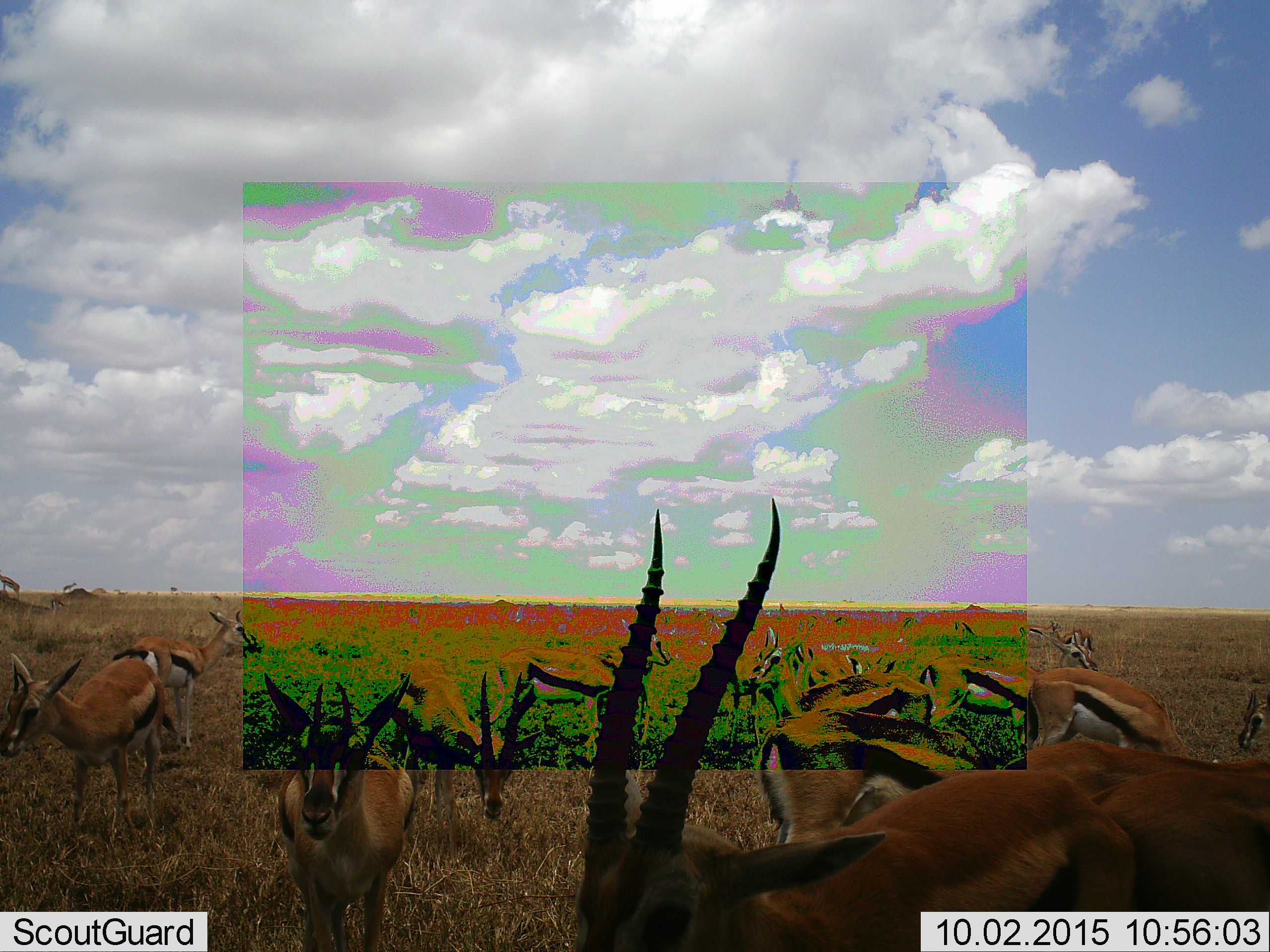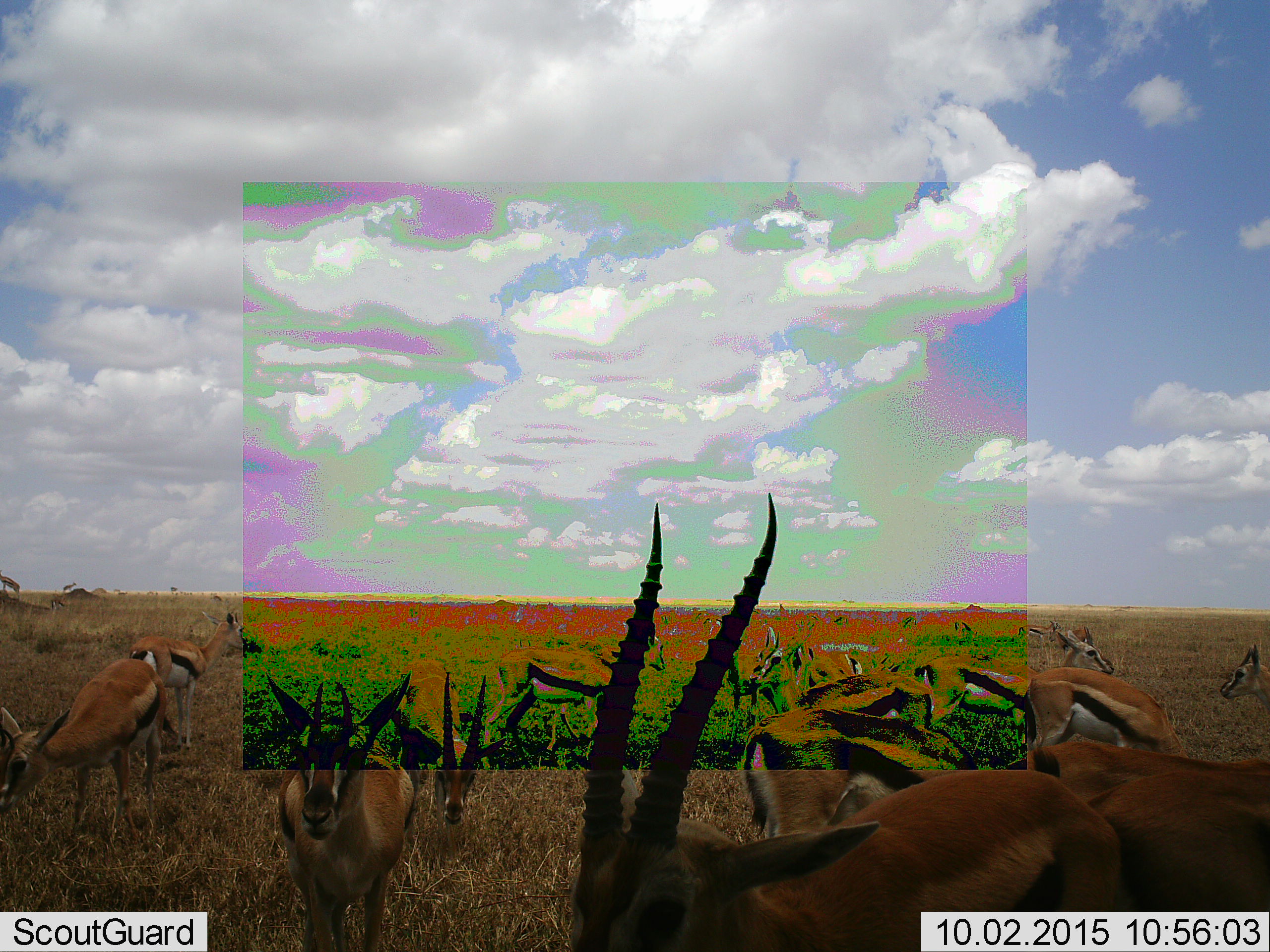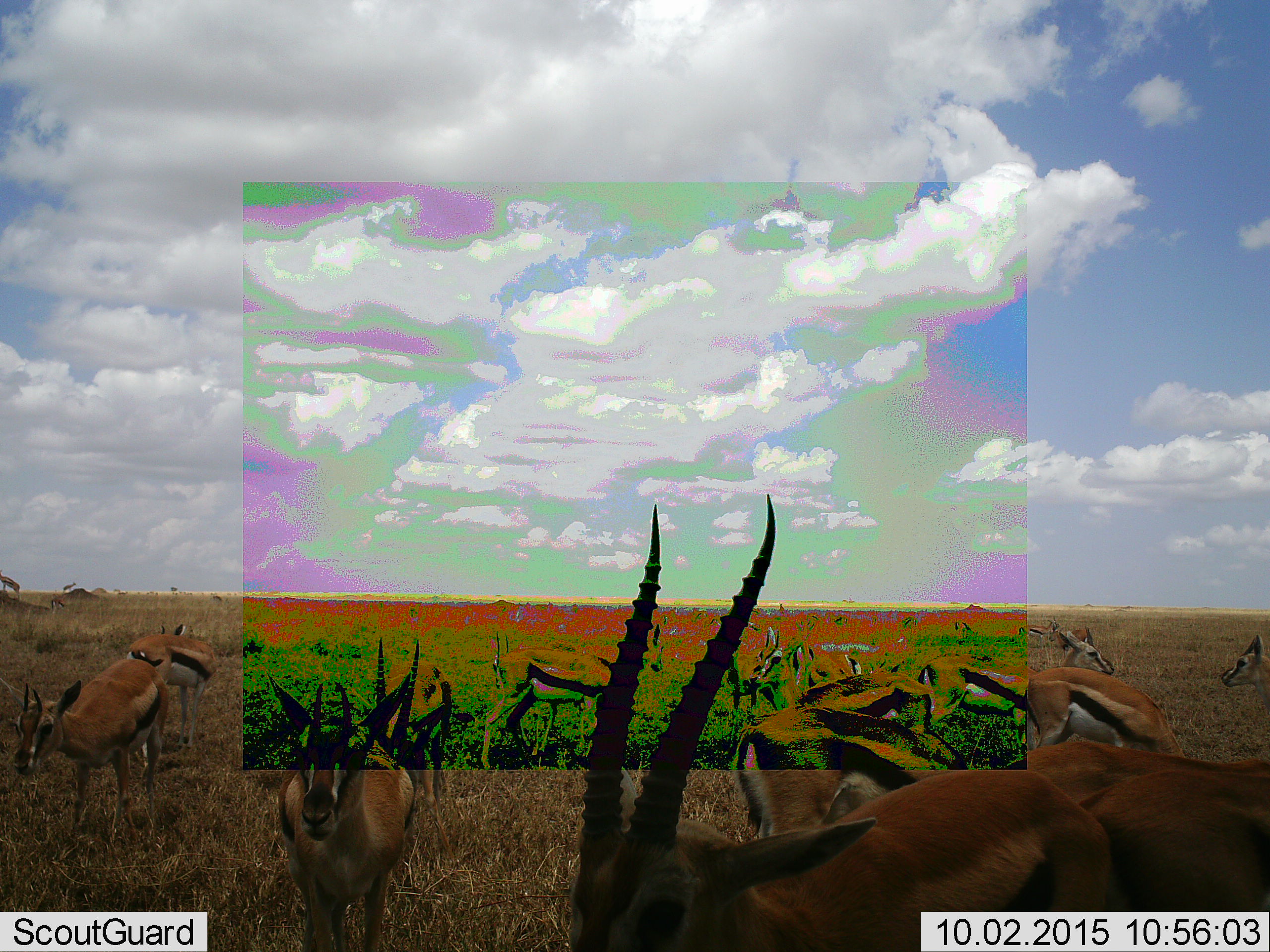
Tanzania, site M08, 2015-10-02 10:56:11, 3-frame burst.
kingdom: Animalia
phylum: Chordata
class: Mammalia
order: Artiodactyla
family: Bovidae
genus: Eudorcas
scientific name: Eudorcas thomsonii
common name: thomson's gazelle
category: gazellethomsons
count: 11-50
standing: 56%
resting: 0%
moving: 56%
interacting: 11%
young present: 11%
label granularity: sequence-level